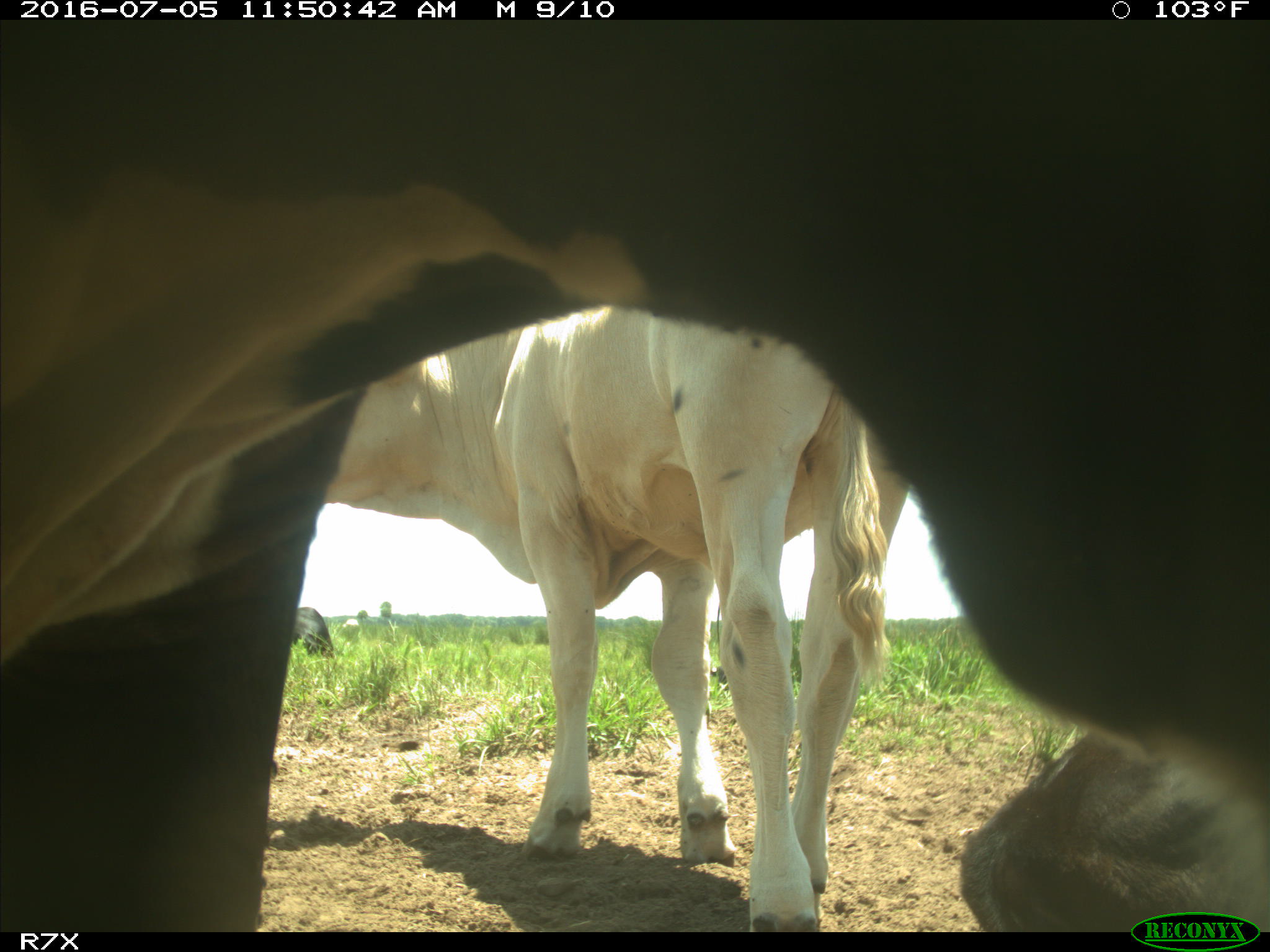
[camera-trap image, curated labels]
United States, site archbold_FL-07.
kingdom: Animalia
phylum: Chordata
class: Mammalia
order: Artiodactyla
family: Bovidae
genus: Bos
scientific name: Bos taurus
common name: domestic cow